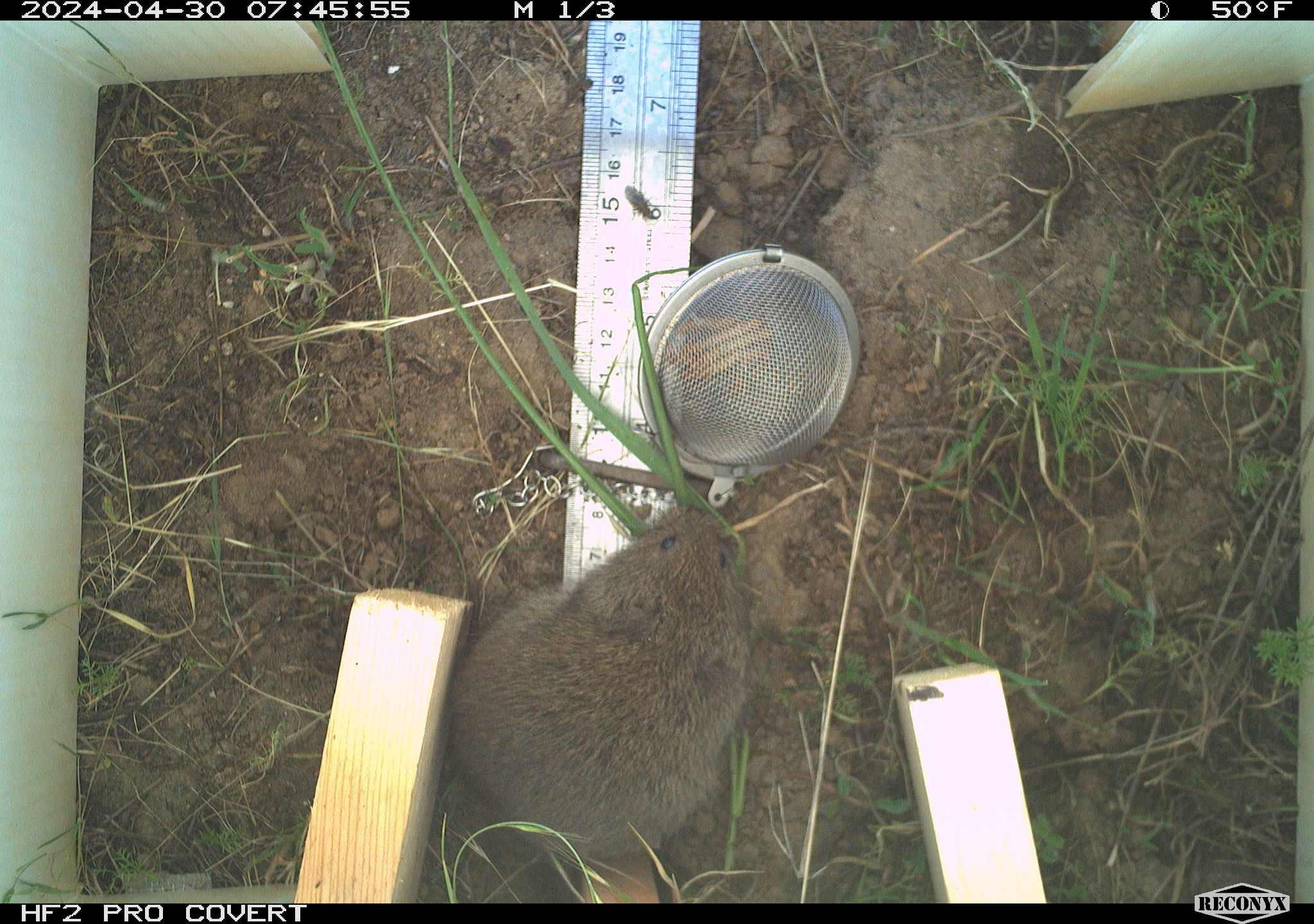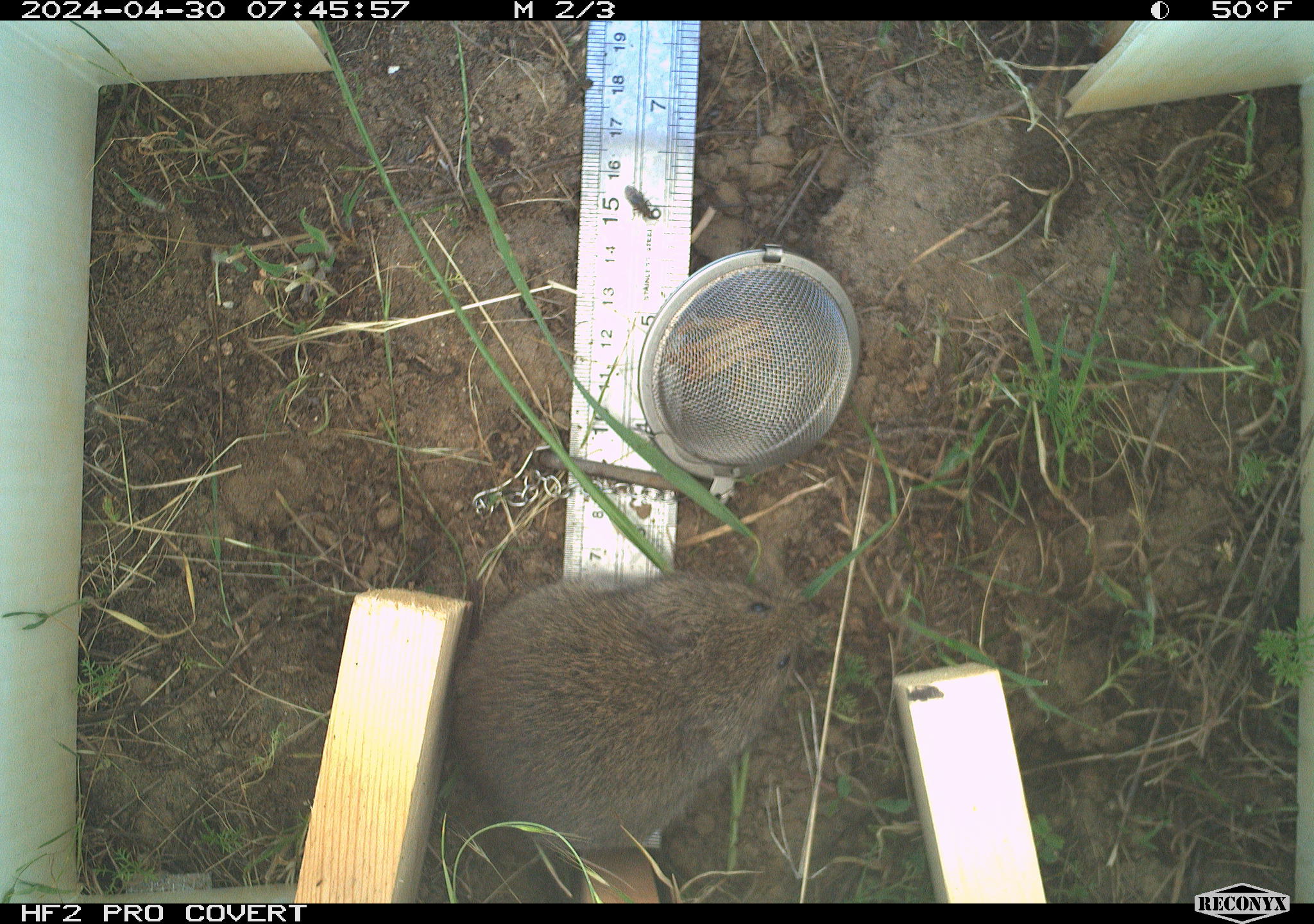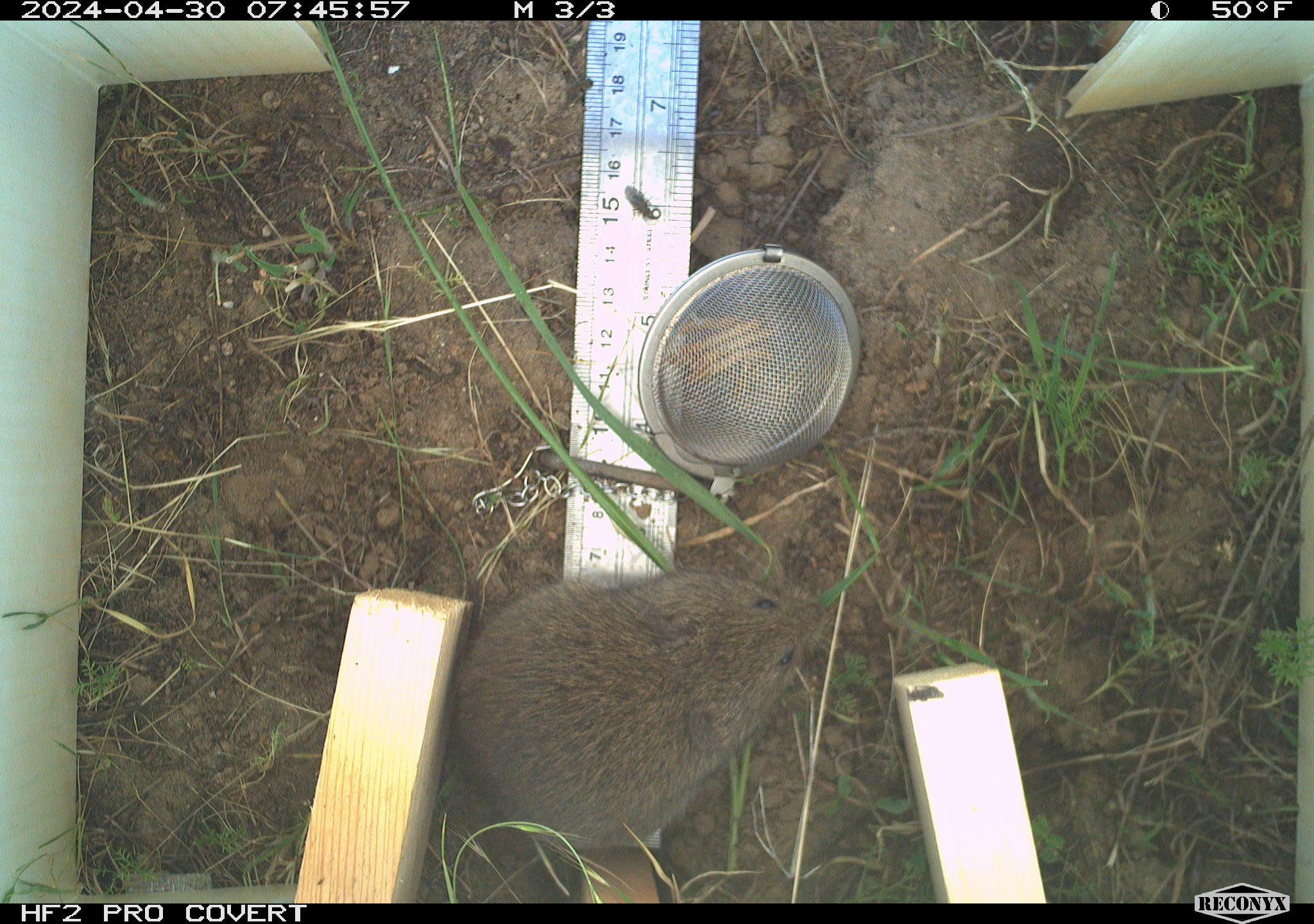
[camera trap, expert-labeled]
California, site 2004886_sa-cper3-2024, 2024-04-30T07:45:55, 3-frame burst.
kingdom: Animalia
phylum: Chordata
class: Mammalia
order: Rodentia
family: Cricetidae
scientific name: Arvicolinae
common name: voles, lemmings, and muskrats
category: arvicolinae subfamily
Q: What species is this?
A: Arvicolinae subfamily (voles, lemmings, and muskrats) (Arvicolinae).